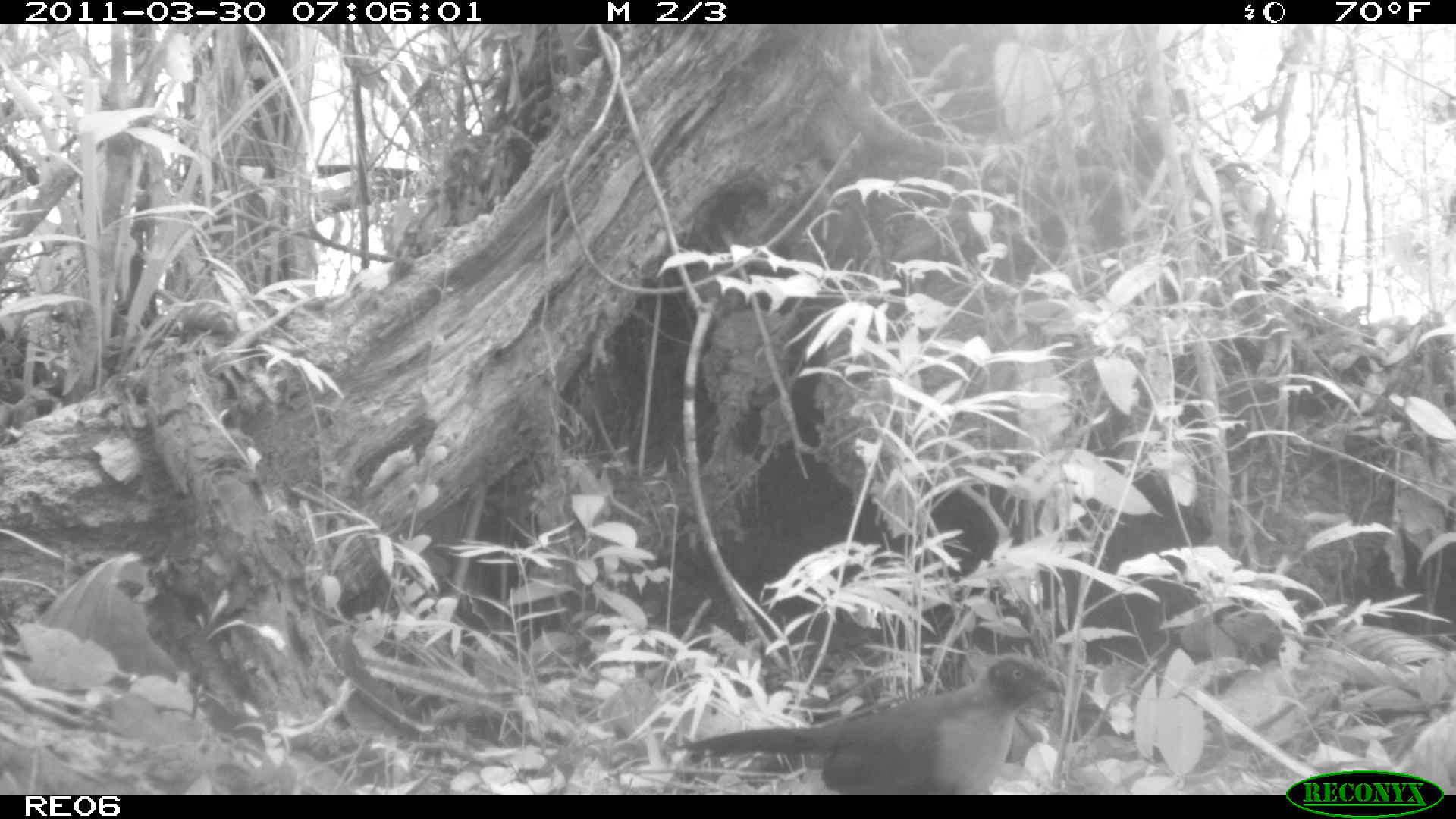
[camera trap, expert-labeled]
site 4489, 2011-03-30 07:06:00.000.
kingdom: Animalia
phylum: Chordata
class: Aves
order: Cuculiformes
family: Cuculidae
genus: Coua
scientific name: Coua serriana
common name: red-breasted coua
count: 1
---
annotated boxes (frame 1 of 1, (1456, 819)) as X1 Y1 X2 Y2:
coua serriana: 670 654 1063 794